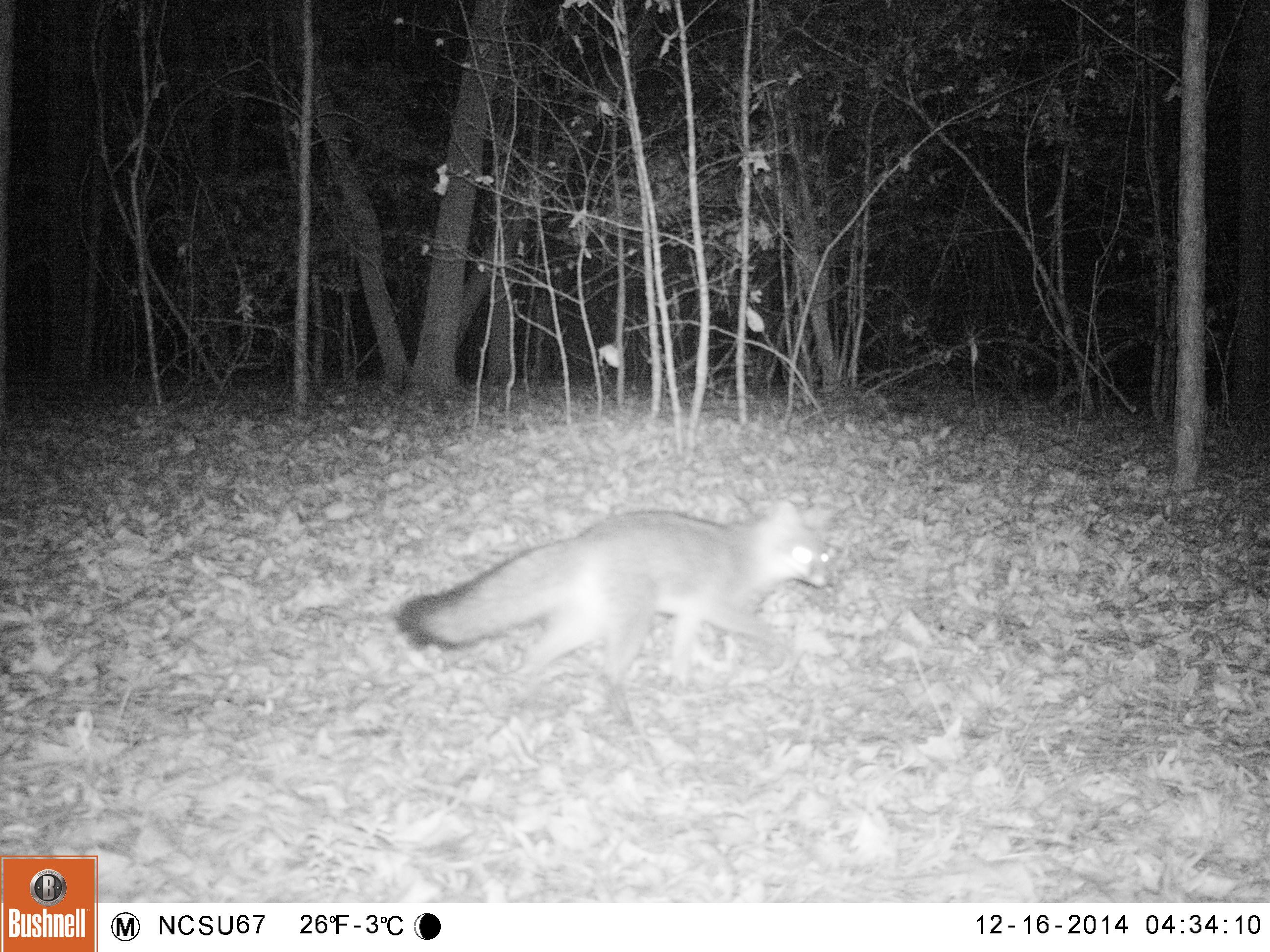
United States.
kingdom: Animalia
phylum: Chordata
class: Mammalia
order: Carnivora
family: Canidae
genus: Urocyon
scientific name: Urocyon cinereoargenteus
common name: gray fox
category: Grey Fox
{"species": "Grey Fox (gray fox) (Urocyon cinereoargenteus)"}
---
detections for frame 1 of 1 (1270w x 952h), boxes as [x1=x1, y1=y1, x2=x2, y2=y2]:
Grey Fox: [x1=385, y1=485, x2=847, y2=711]